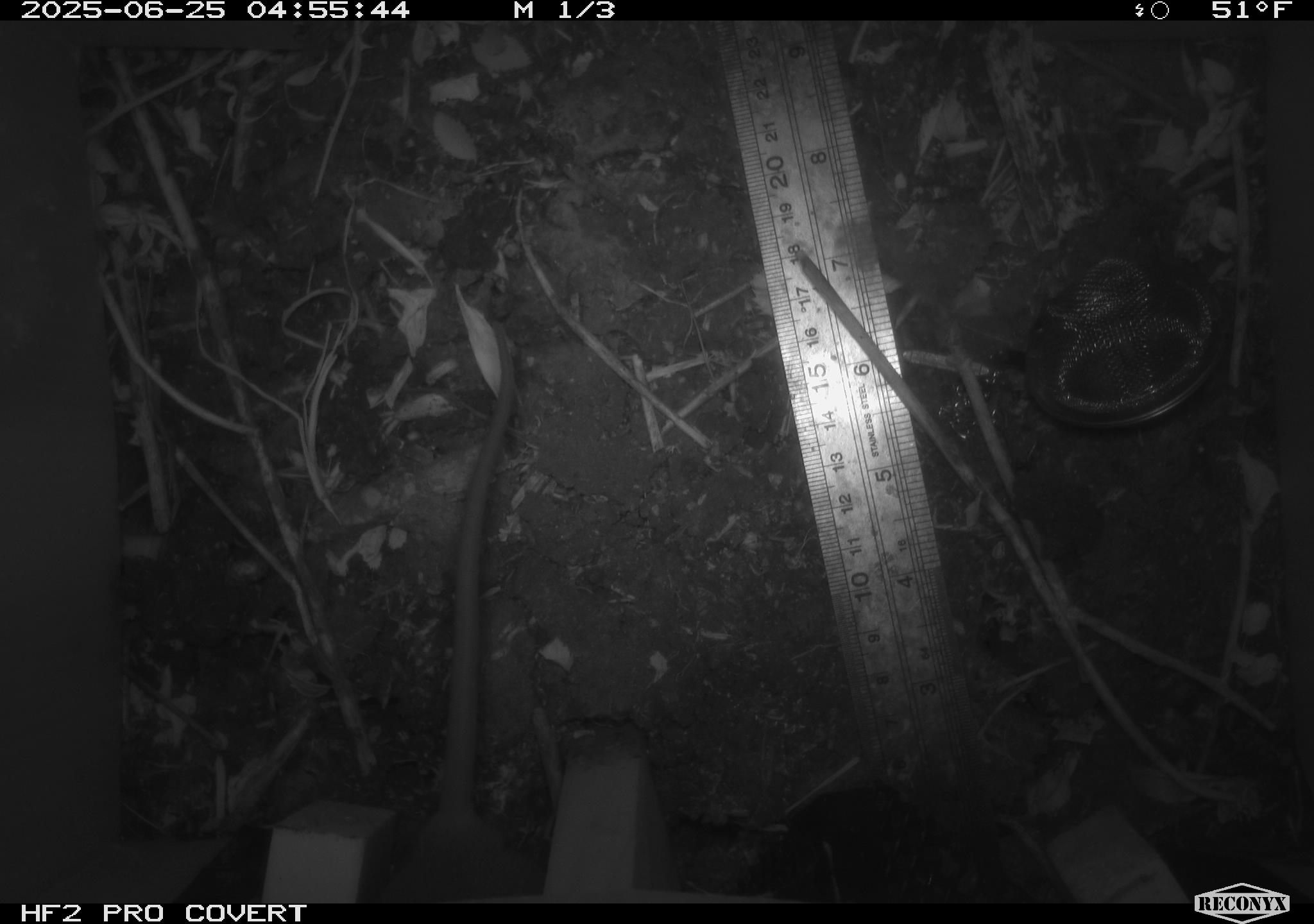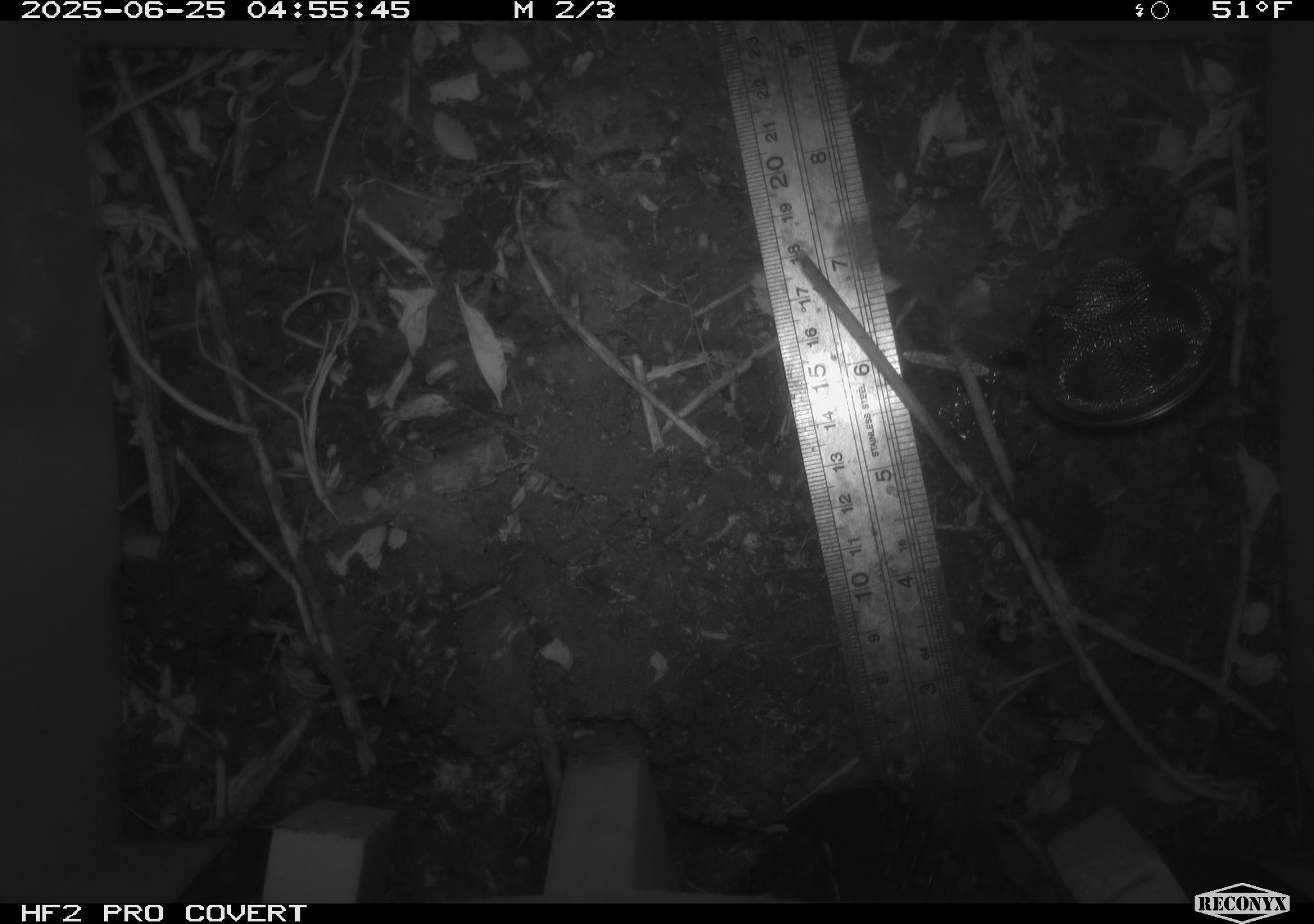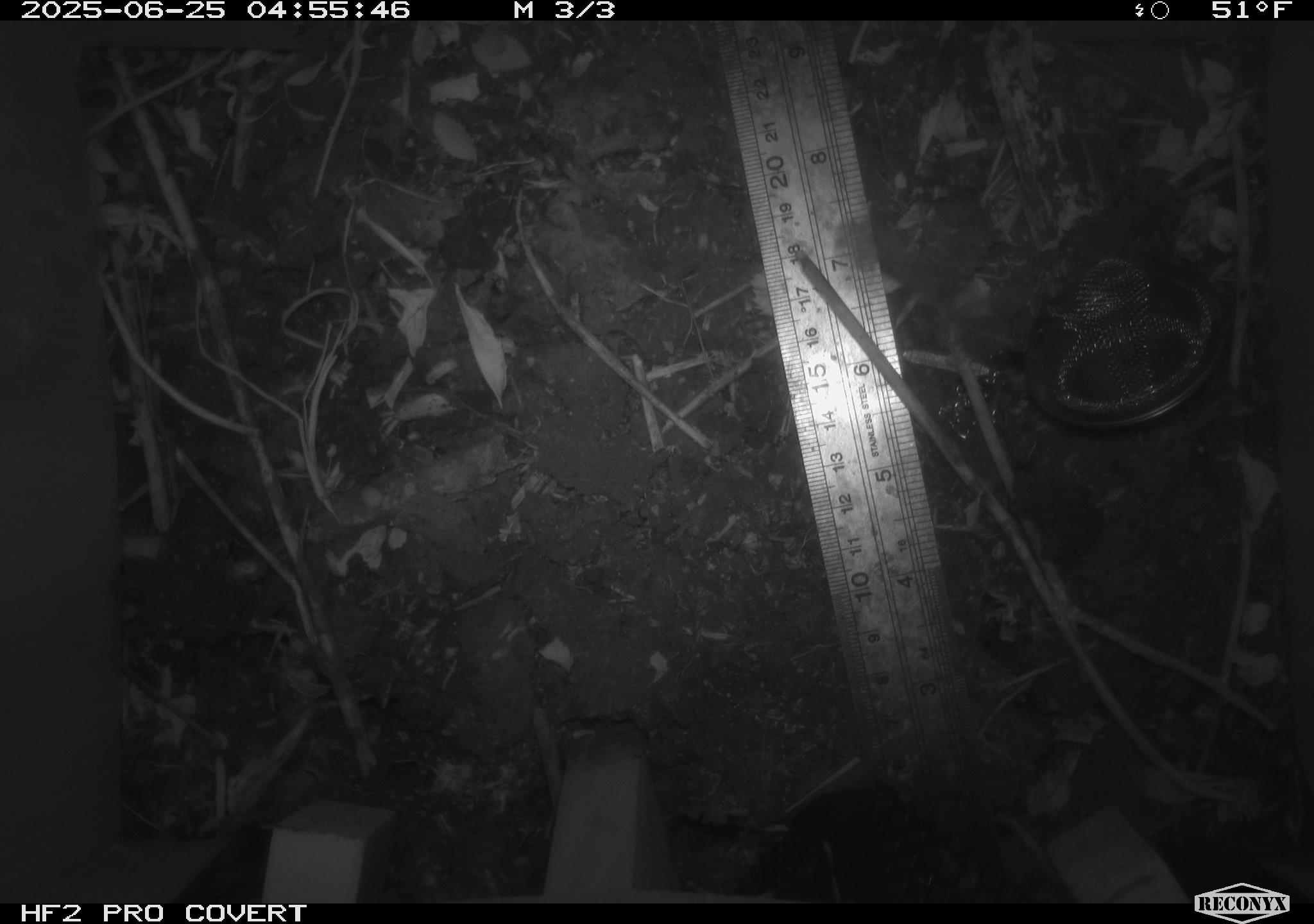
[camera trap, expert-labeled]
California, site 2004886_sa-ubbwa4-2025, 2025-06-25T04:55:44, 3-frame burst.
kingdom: Animalia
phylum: Chordata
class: Mammalia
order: Rodentia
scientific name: Rodentia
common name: rodent